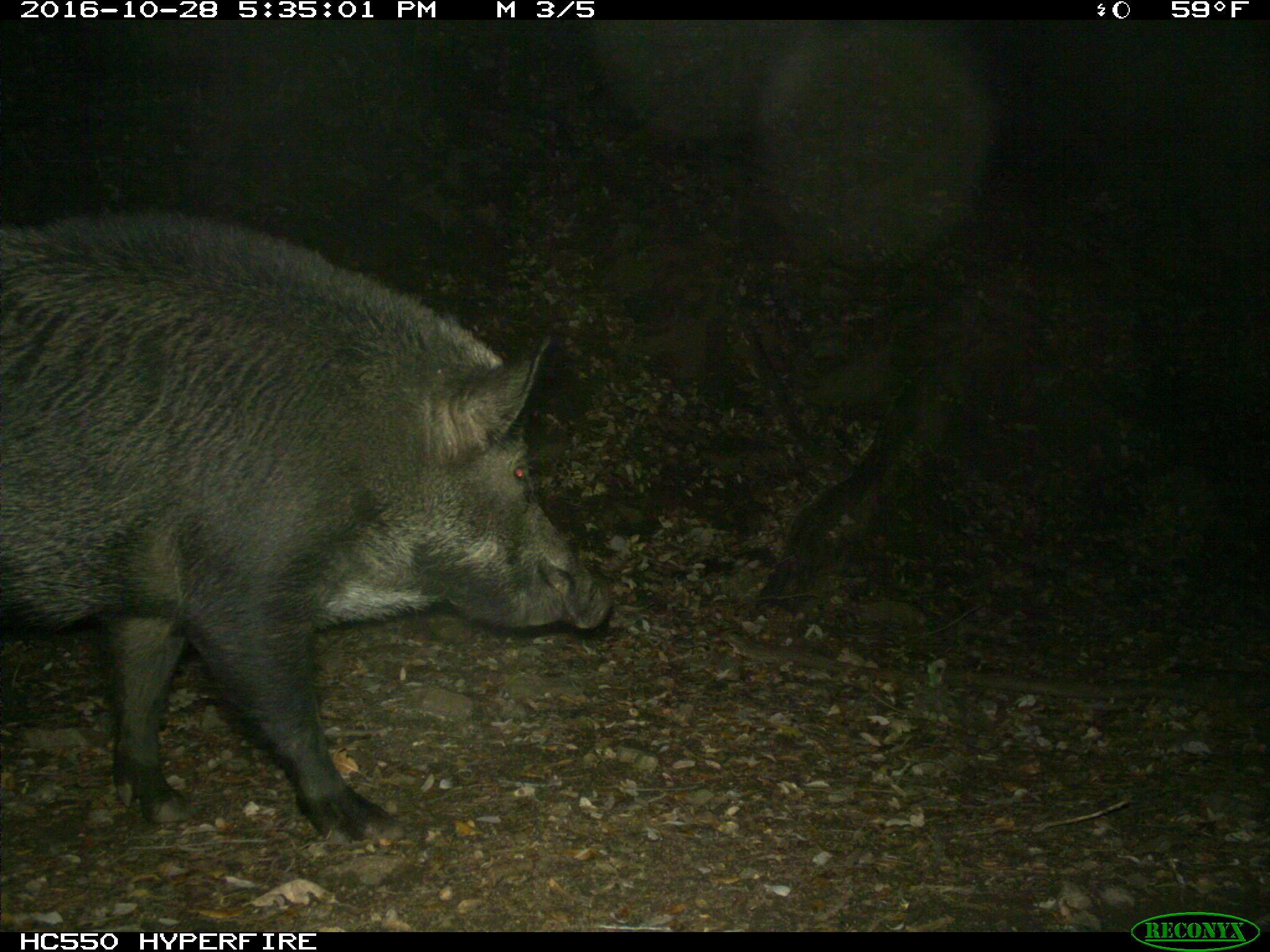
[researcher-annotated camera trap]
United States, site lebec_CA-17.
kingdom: Animalia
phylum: Chordata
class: Mammalia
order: Artiodactyla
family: Suidae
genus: Sus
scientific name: Sus scrofa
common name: wild boar